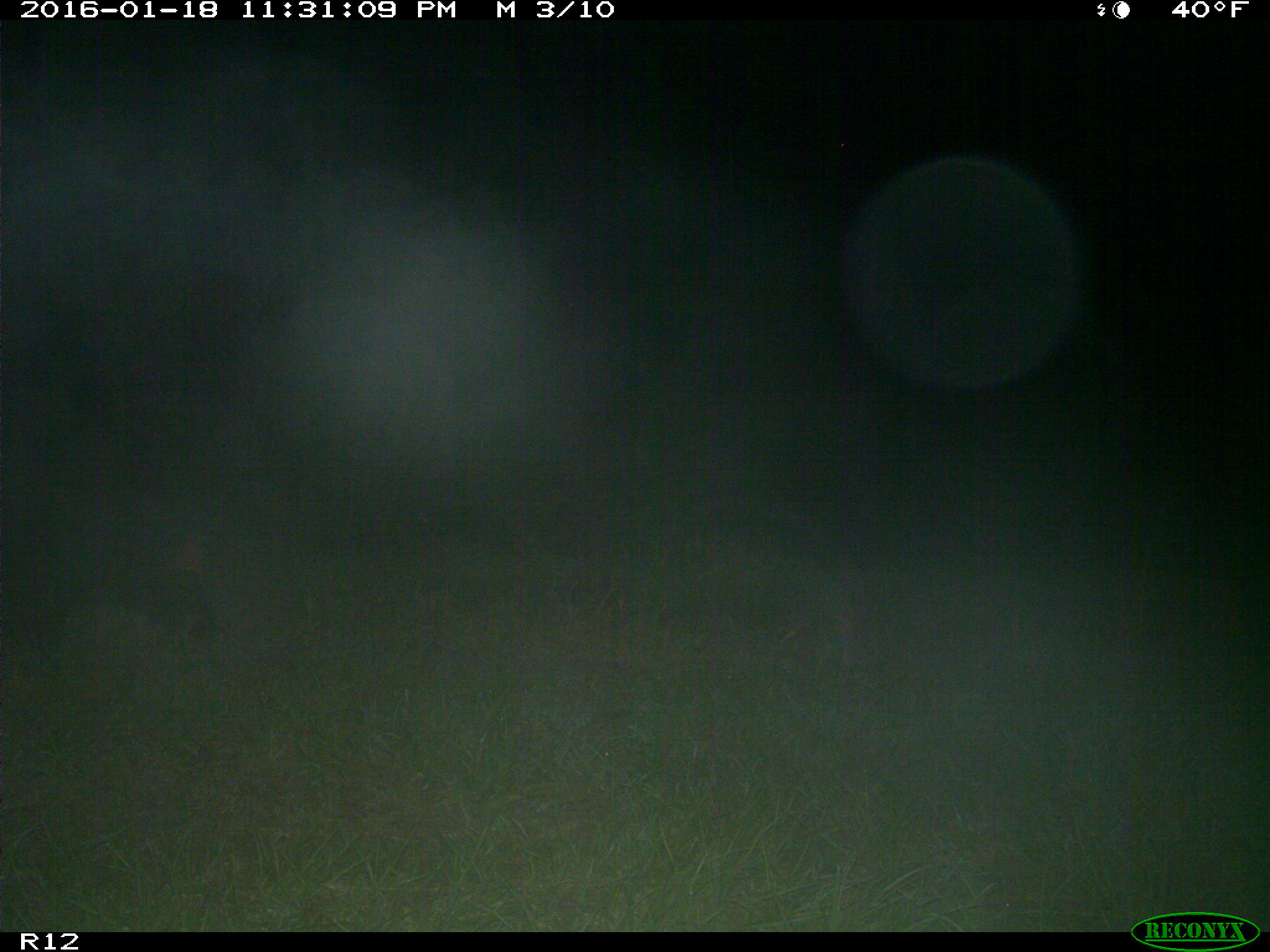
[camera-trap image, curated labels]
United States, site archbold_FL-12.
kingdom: Animalia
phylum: Chordata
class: Mammalia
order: Artiodactyla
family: Suidae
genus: Sus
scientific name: Sus scrofa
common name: wild boar